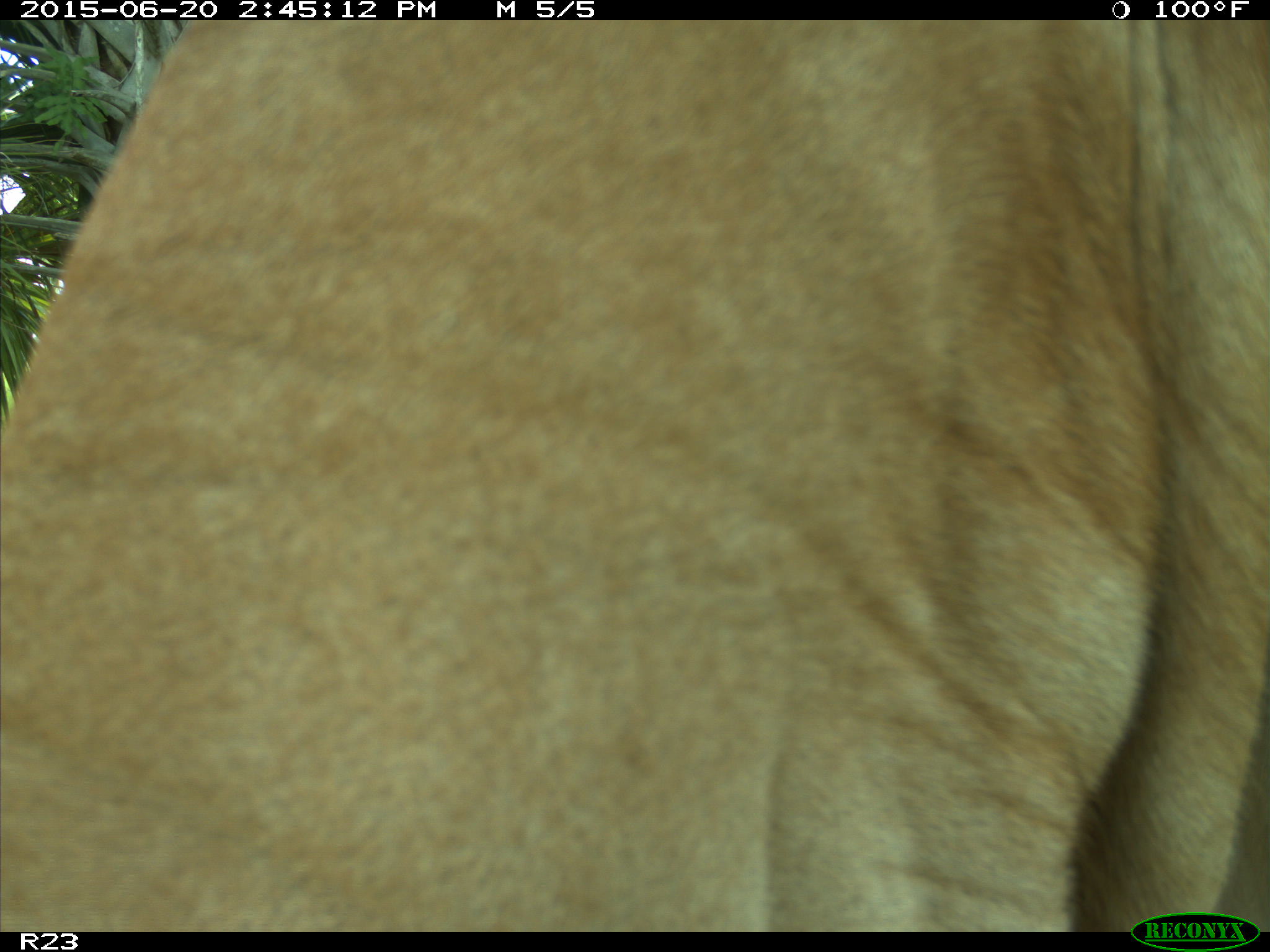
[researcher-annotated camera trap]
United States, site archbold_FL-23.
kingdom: Animalia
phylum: Chordata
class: Mammalia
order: Artiodactyla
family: Bovidae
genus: Bos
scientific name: Bos taurus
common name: domestic cow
Bos taurus (domestic cow).